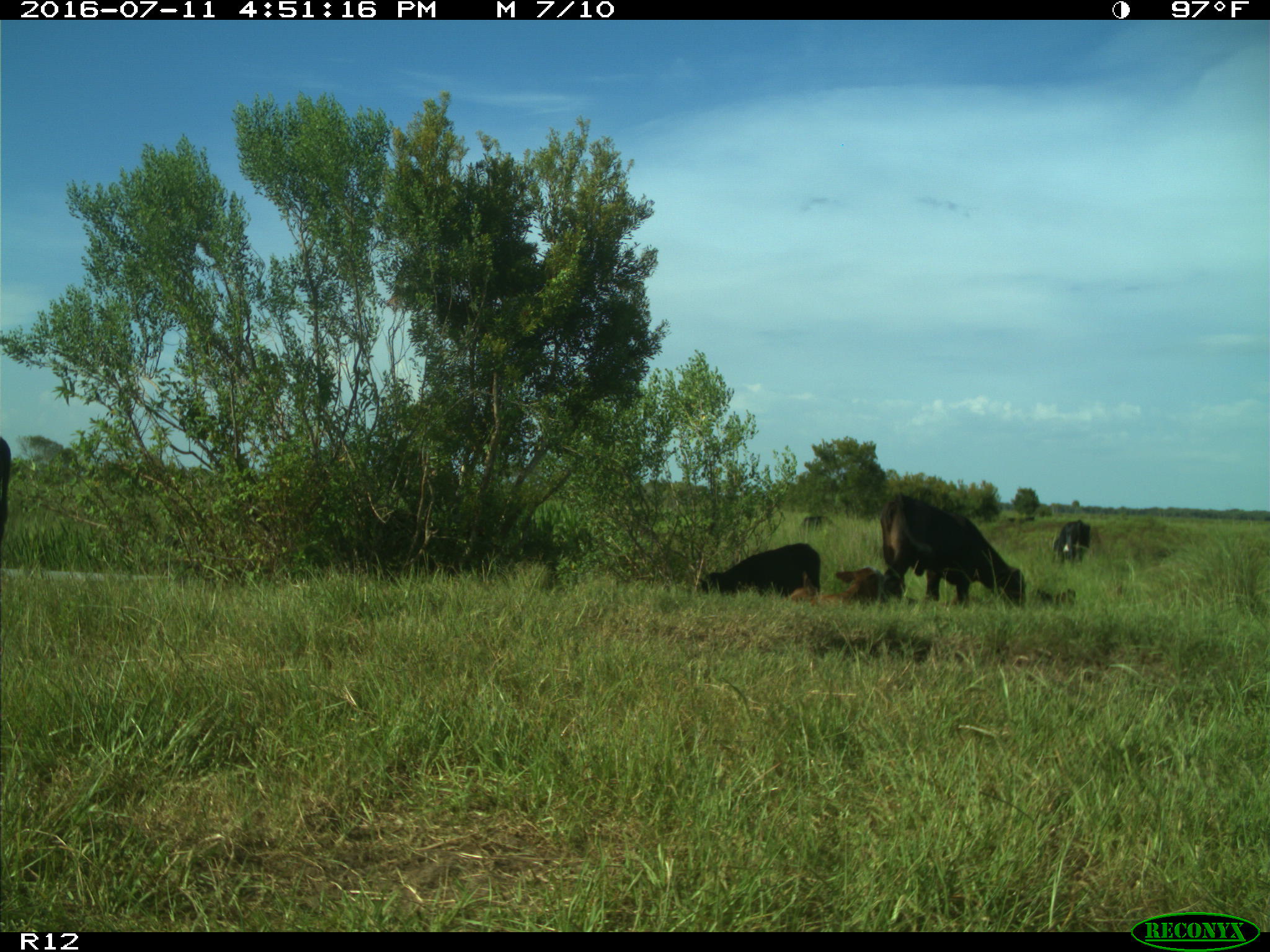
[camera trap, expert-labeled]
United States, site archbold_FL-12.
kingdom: Animalia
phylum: Chordata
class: Mammalia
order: Artiodactyla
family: Bovidae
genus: Bos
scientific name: Bos taurus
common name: domestic cow